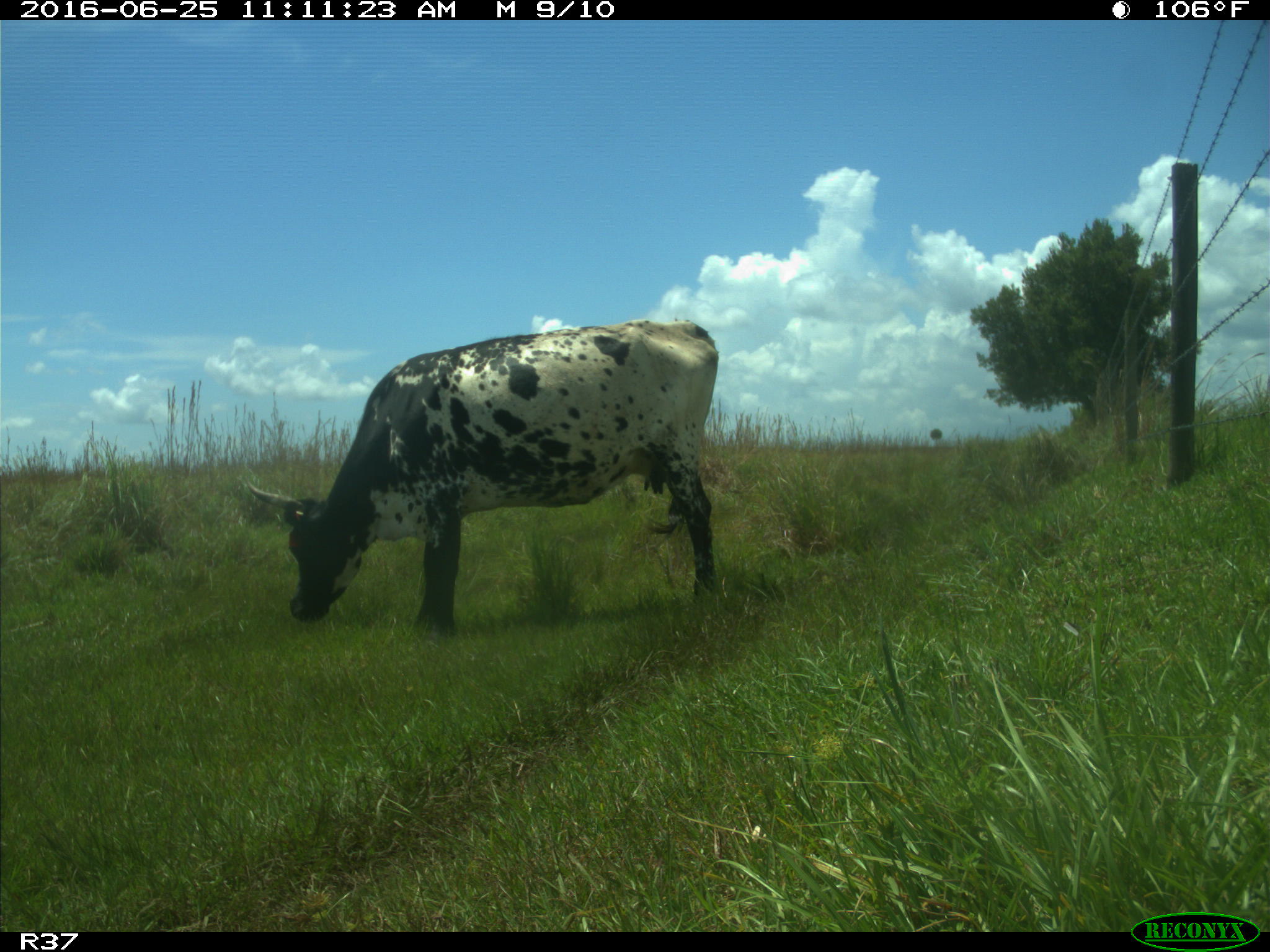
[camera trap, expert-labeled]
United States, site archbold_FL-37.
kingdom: Animalia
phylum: Chordata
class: Mammalia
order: Artiodactyla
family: Bovidae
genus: Bos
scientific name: Bos taurus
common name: domestic cow